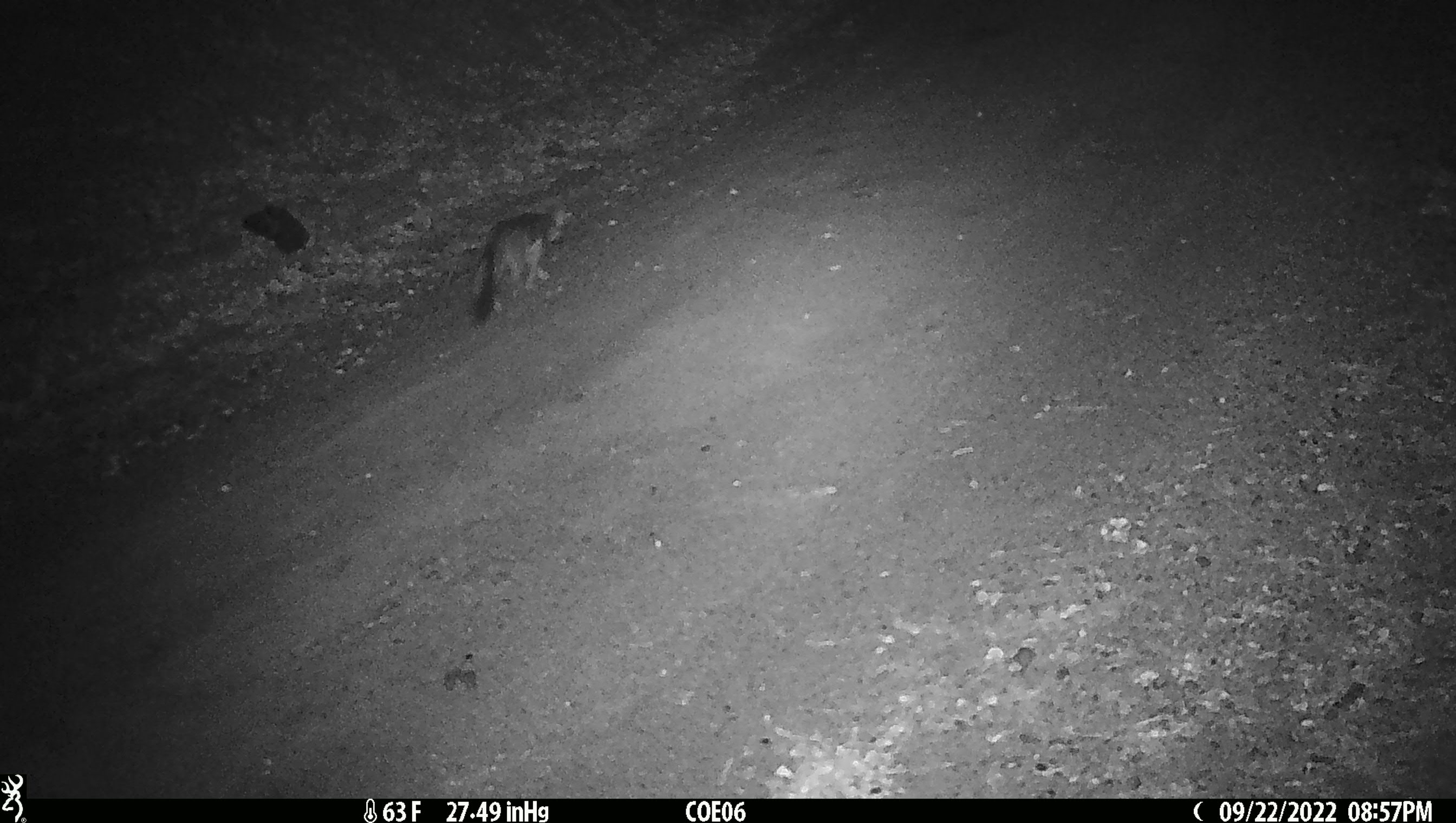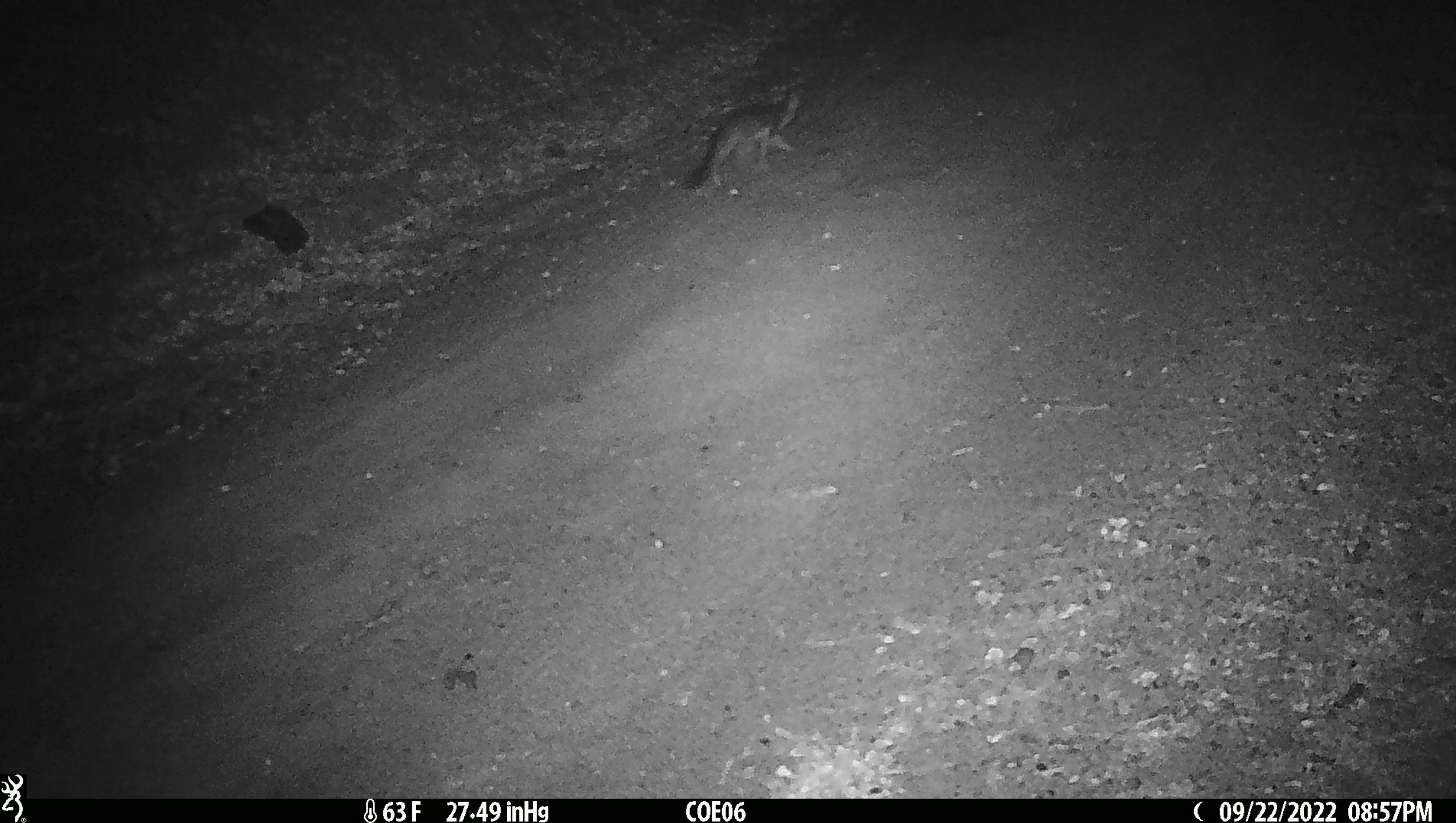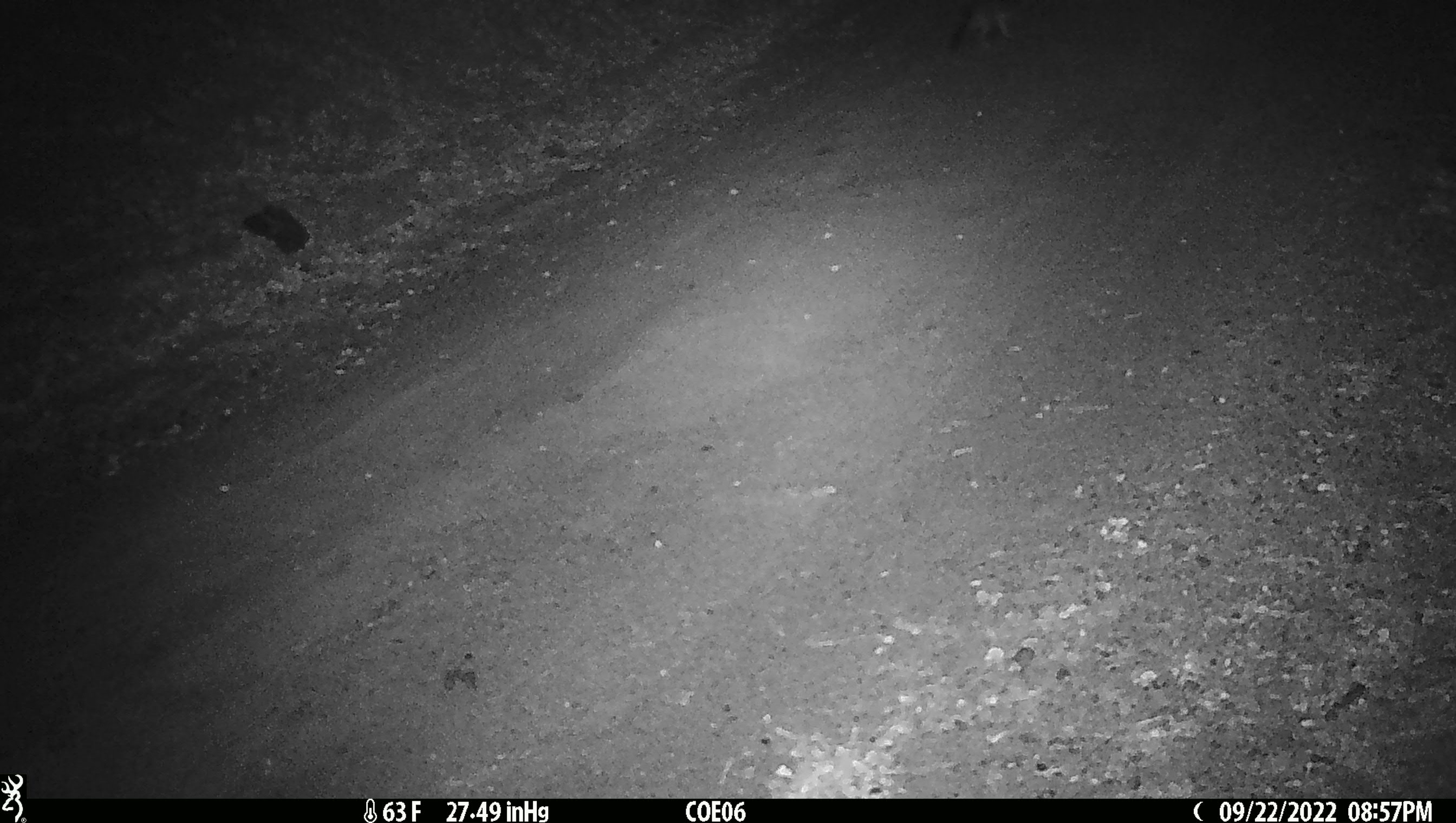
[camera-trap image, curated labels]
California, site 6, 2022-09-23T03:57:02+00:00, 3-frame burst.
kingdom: Animalia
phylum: Chordata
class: Mammalia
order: Carnivora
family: Canidae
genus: Urocyon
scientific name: Urocyon cinereoargenteus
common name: gray fox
Gray fox (Urocyon cinereoargenteus).